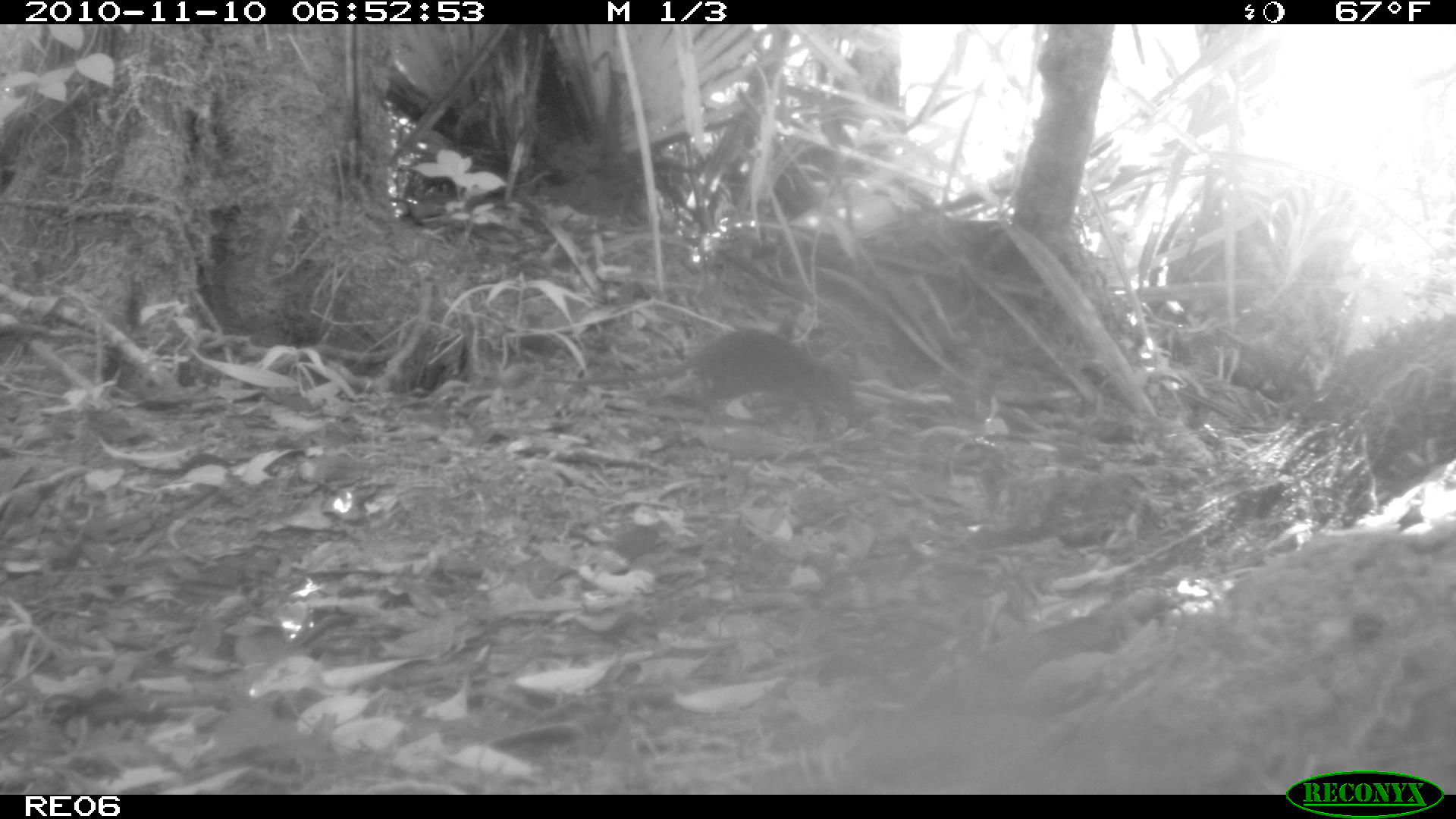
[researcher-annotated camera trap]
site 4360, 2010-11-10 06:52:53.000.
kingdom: Animalia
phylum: Chordata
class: Mammalia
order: Rodentia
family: Muridae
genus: Rattus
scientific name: Rattus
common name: rodent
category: unknown rat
Unknown rat (rodent) (Rattus), count 1.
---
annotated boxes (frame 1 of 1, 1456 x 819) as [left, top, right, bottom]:
unknown rat: [541, 326, 863, 431]